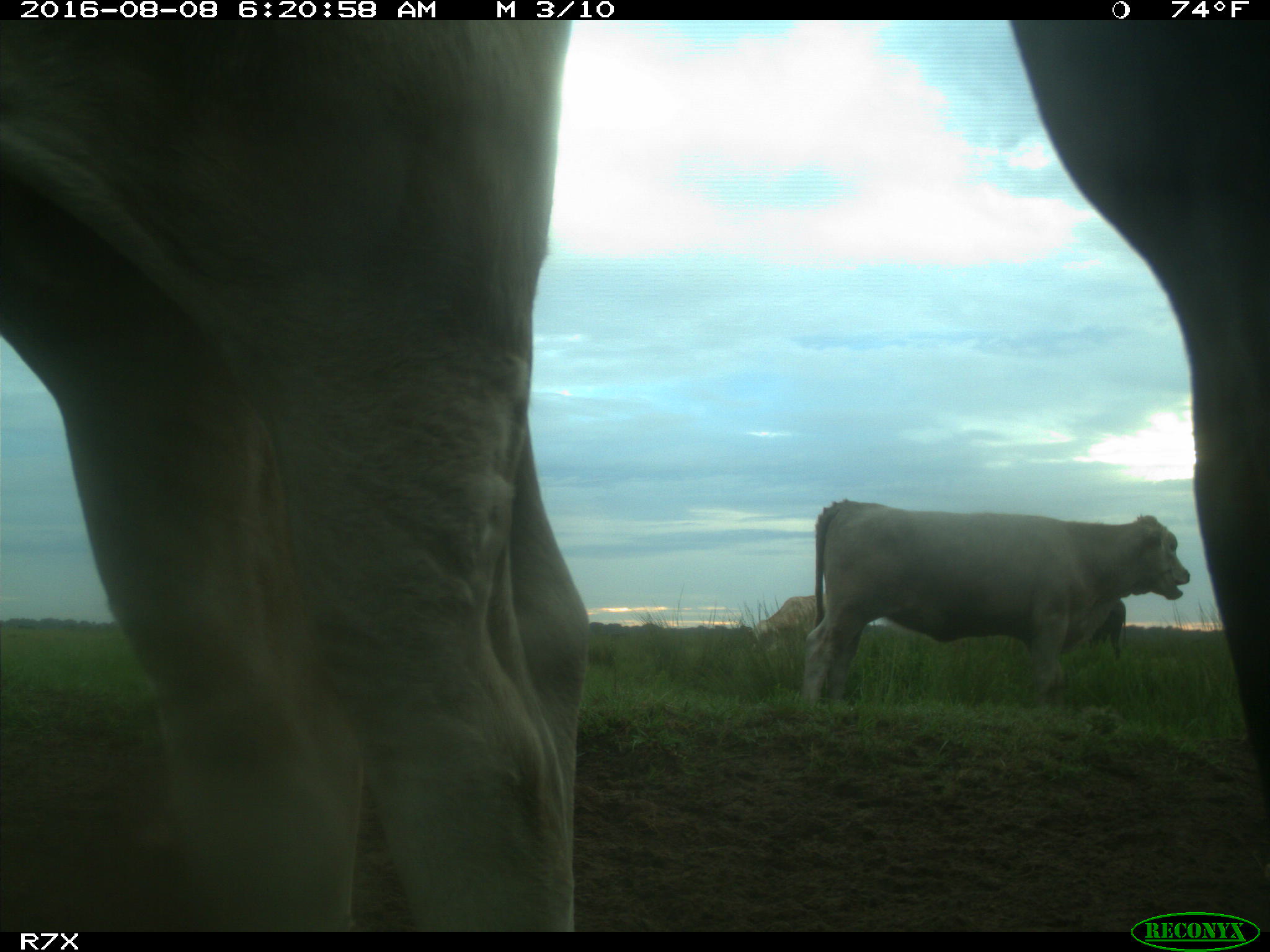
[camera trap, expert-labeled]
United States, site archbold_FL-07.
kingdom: Animalia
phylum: Chordata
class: Mammalia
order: Artiodactyla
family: Bovidae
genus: Bos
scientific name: Bos taurus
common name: domestic cow